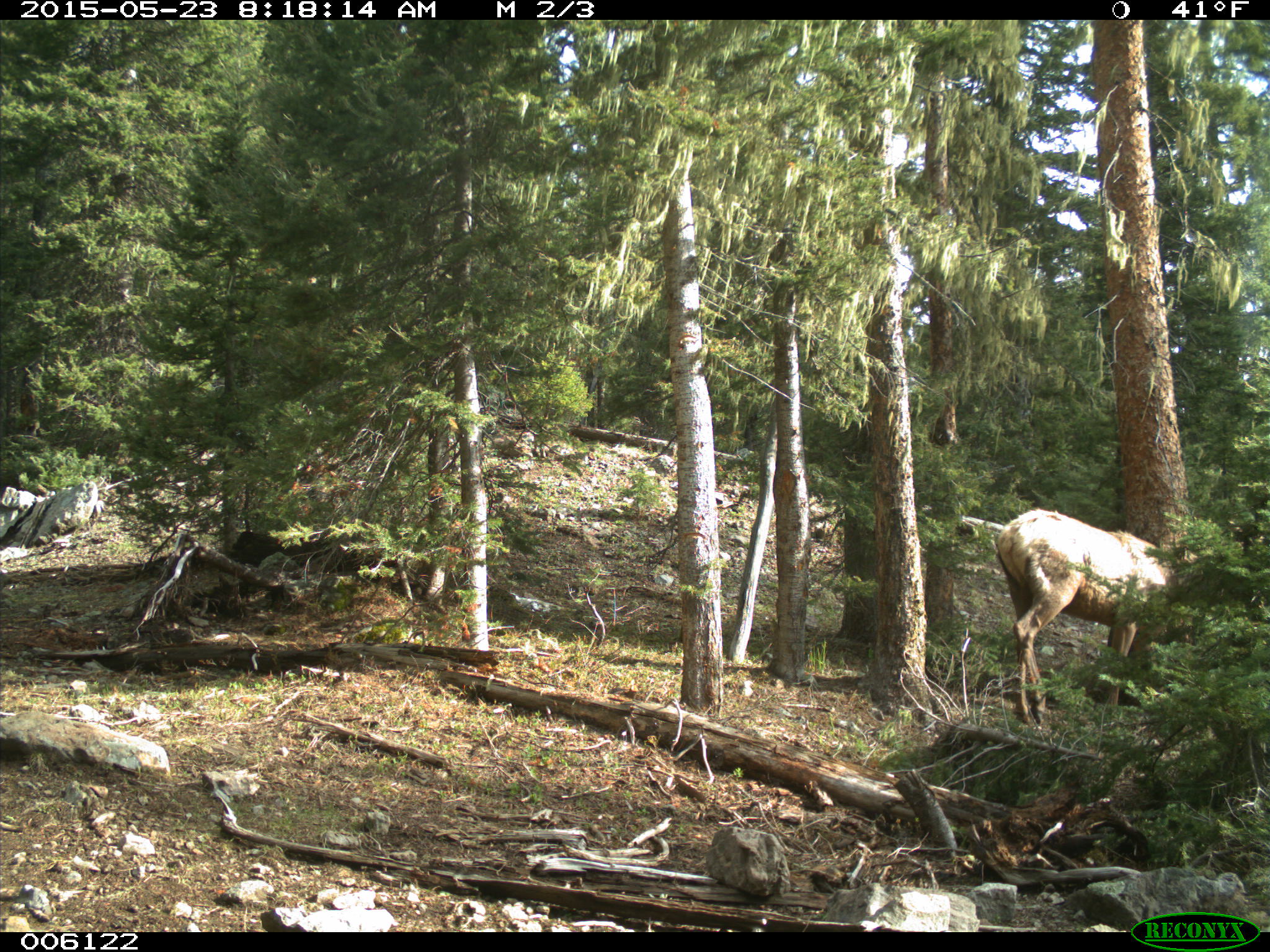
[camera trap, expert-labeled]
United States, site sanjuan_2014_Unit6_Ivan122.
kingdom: Animalia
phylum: Chordata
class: Mammalia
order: Artiodactyla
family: Cervidae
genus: Cervus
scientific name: Cervus elaphus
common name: red deer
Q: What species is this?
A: Cervus elaphus (red deer).